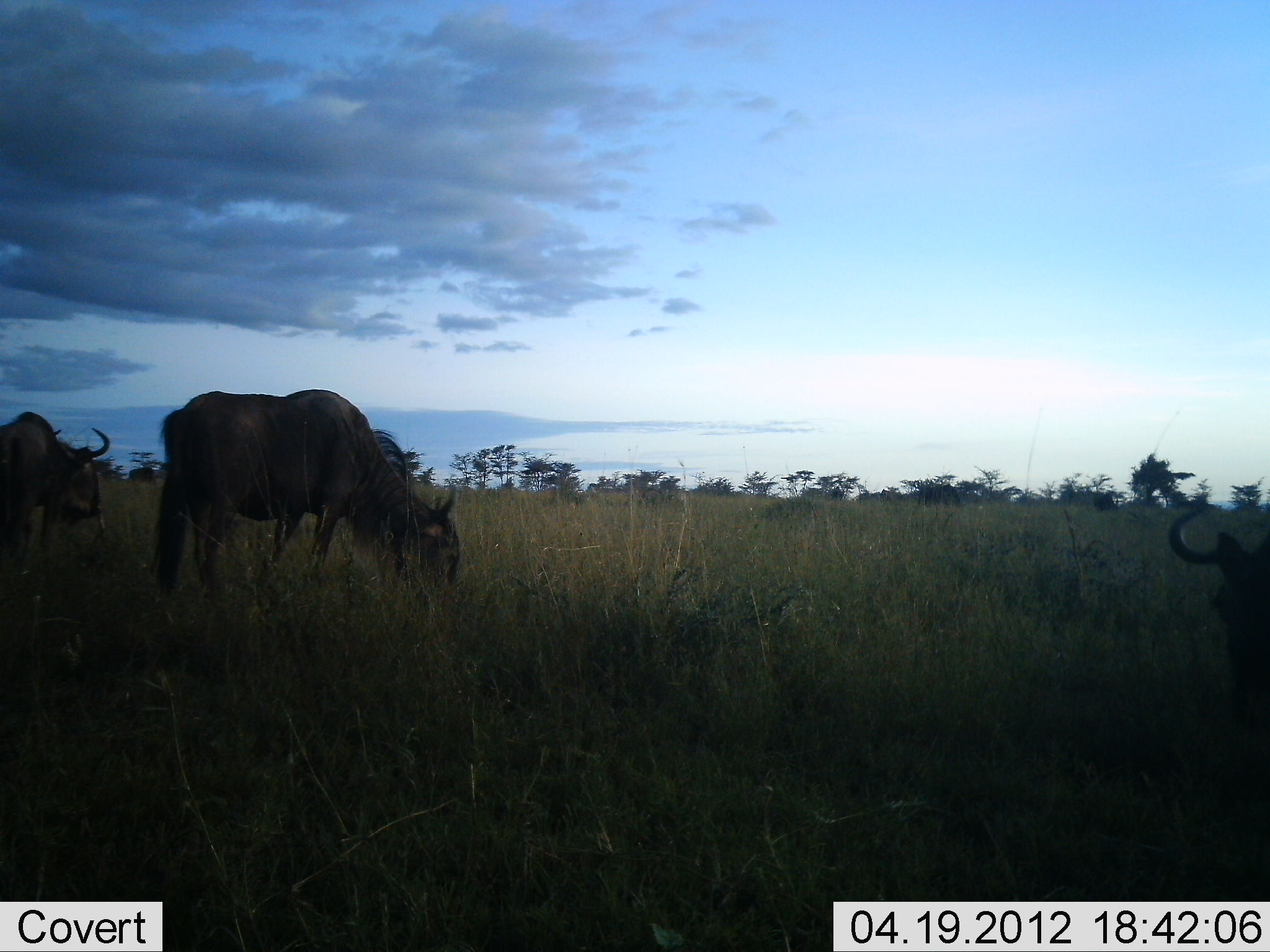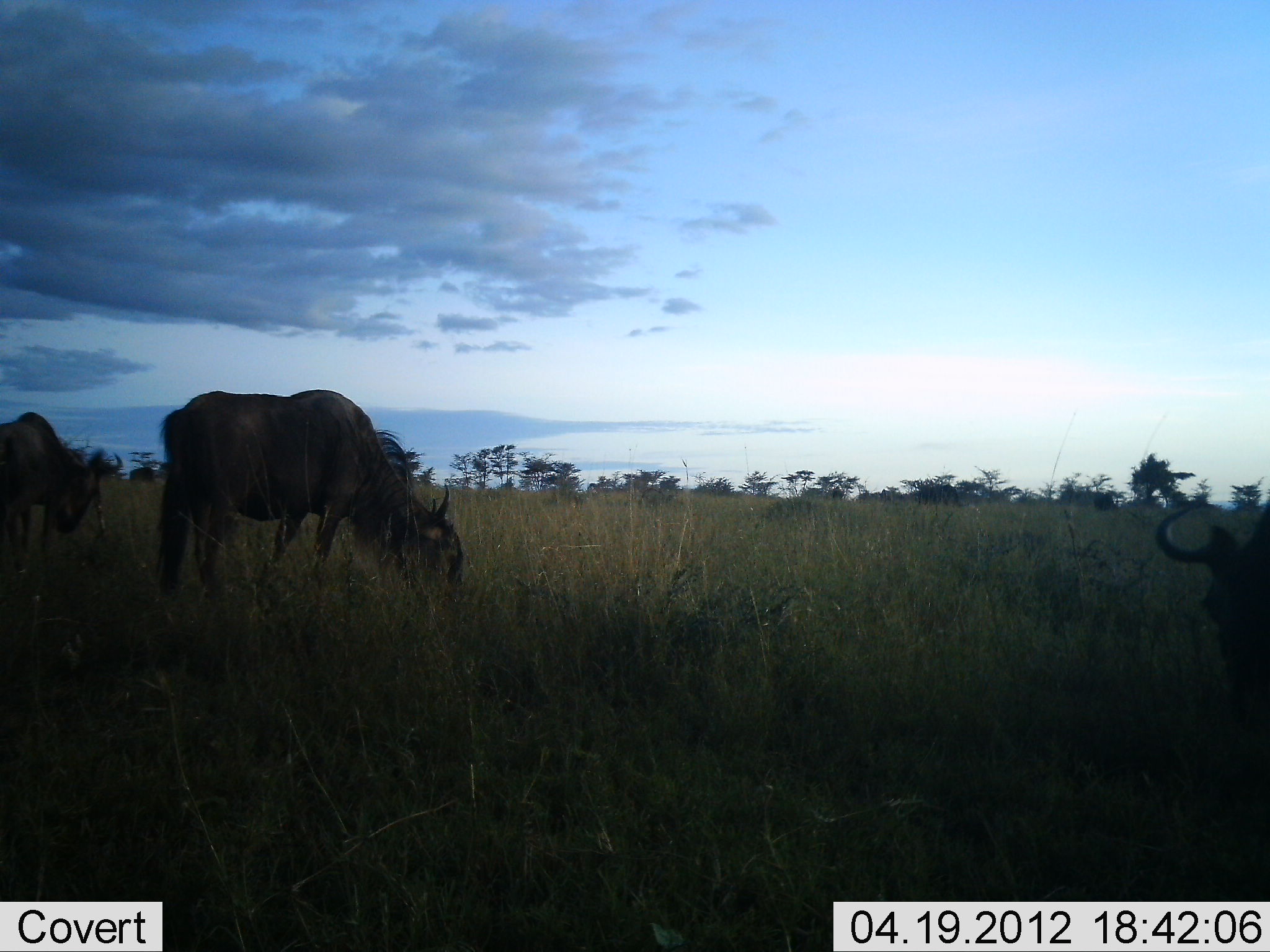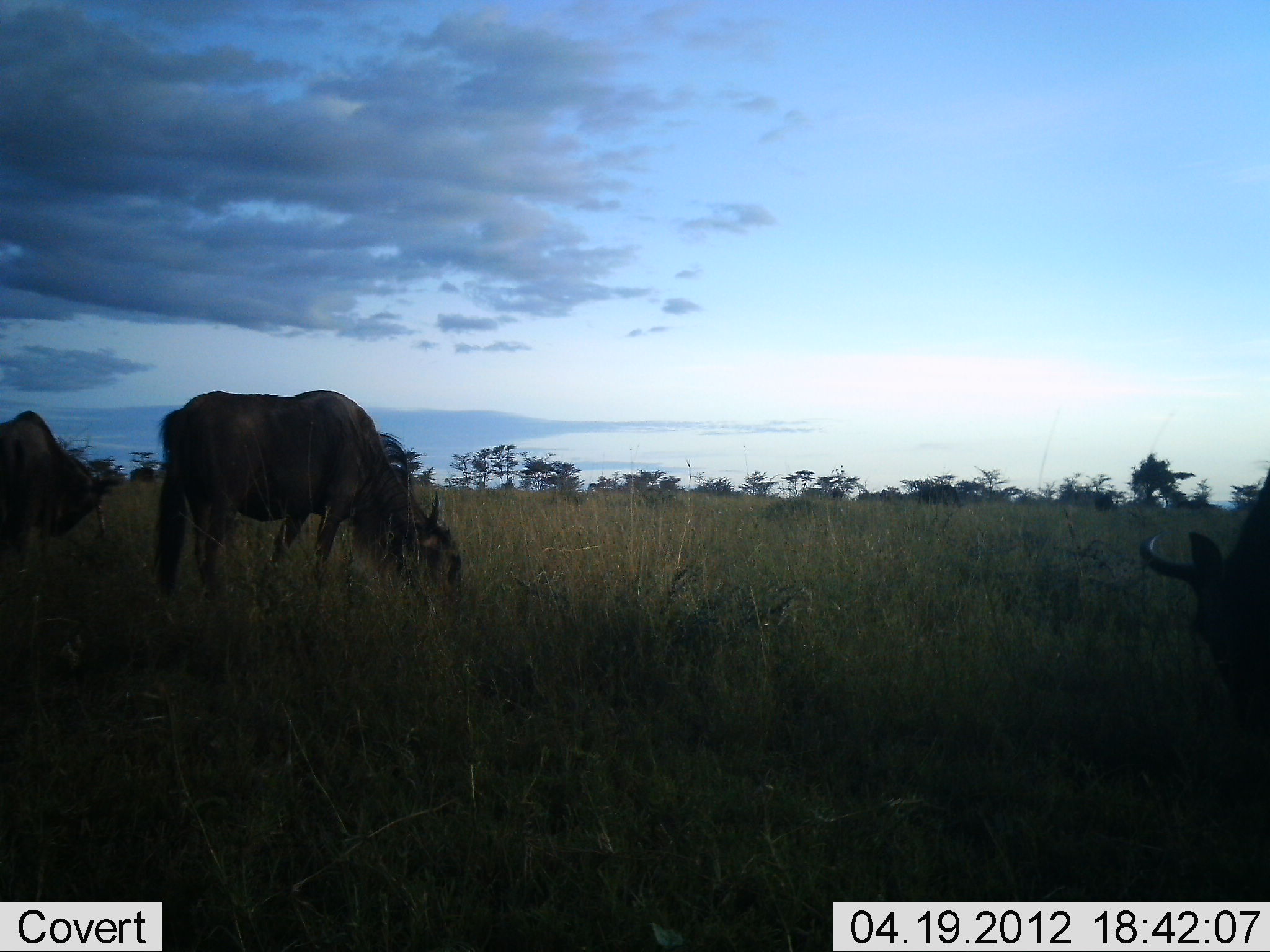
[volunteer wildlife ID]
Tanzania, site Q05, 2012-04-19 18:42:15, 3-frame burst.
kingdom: Animalia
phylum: Chordata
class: Mammalia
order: Artiodactyla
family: Bovidae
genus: Connochaetes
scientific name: Connochaetes taurinus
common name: blue wildebeest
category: wildebeest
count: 3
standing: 41%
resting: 0%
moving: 0%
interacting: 0%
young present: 0%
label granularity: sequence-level